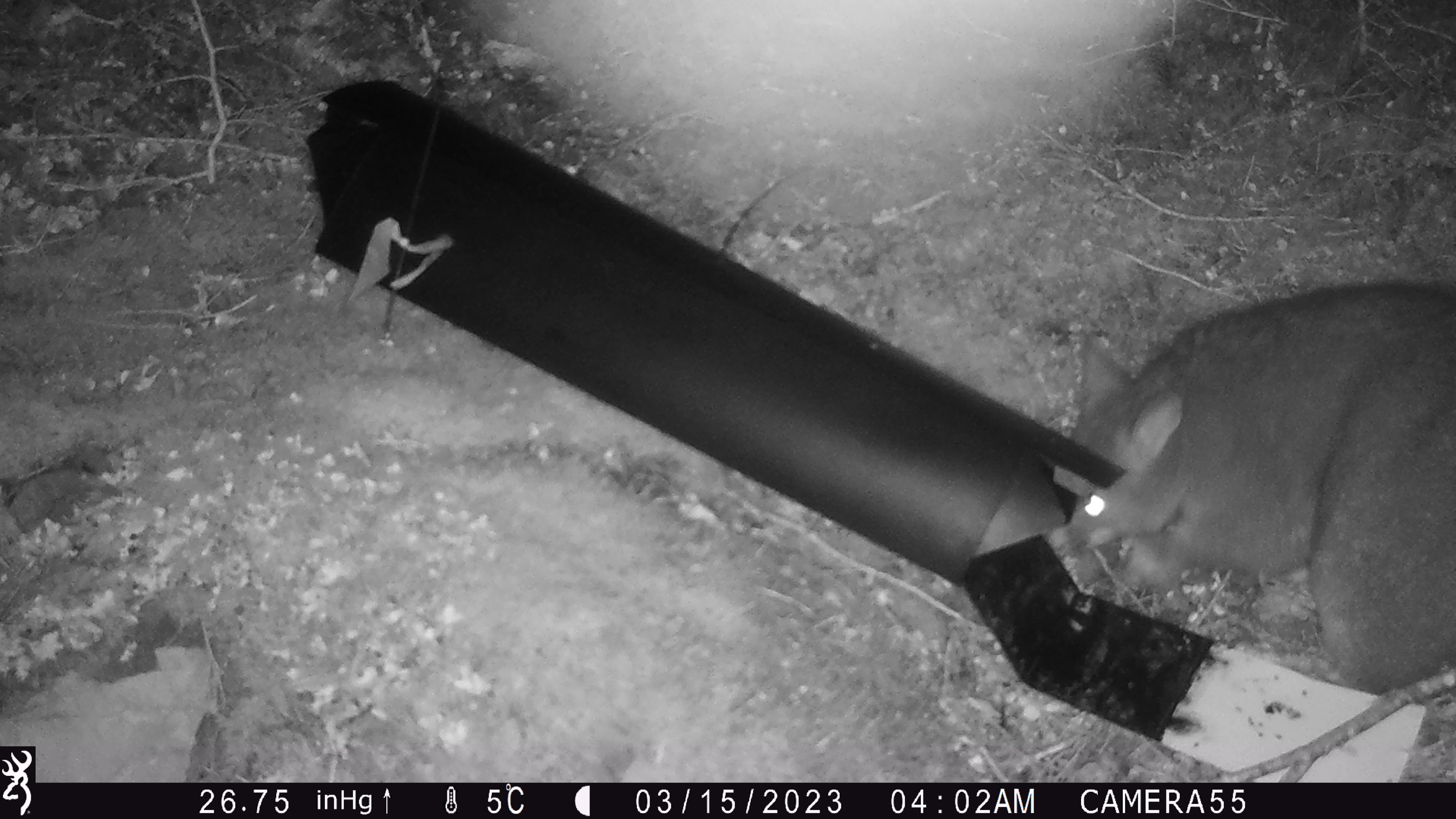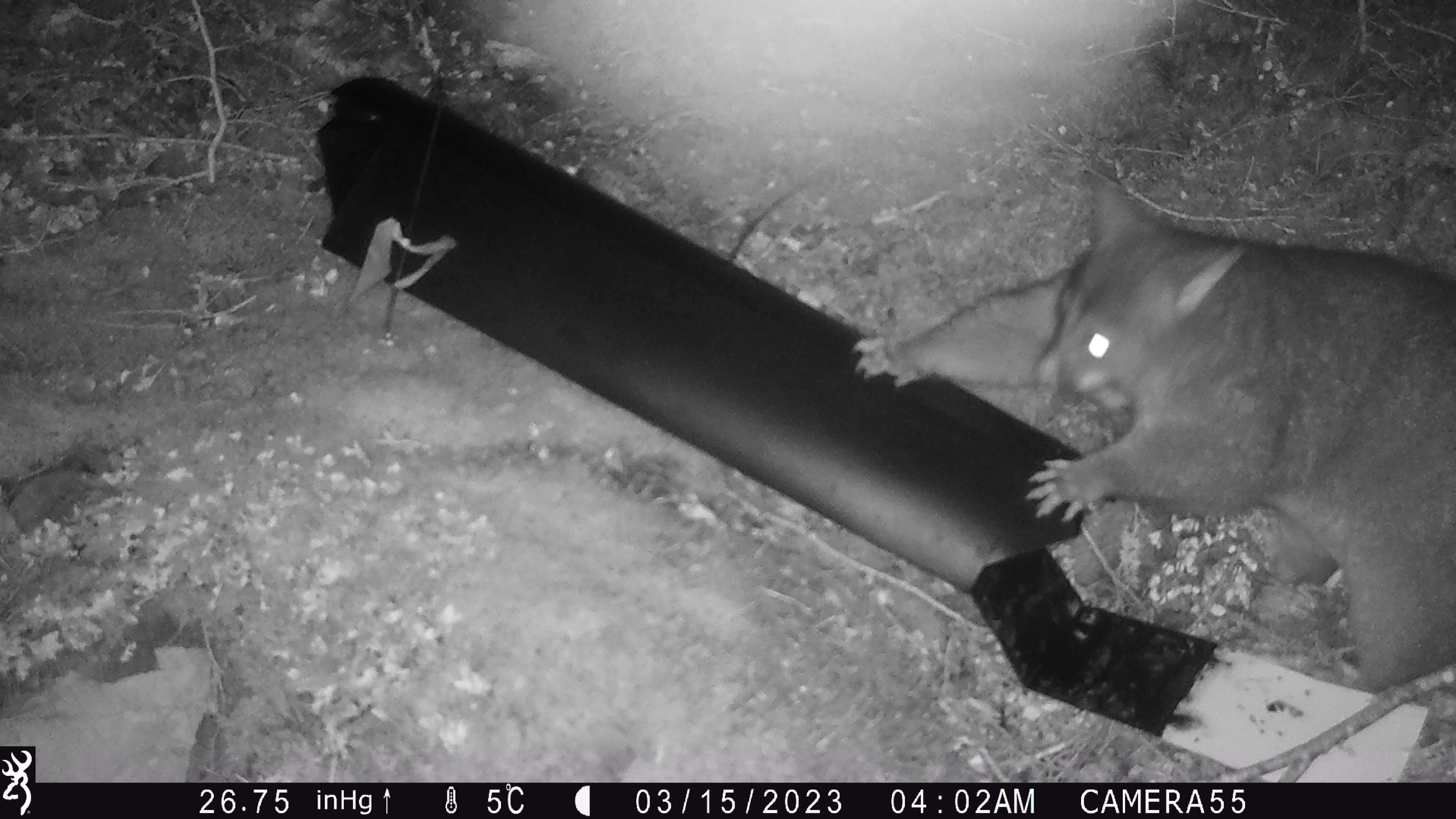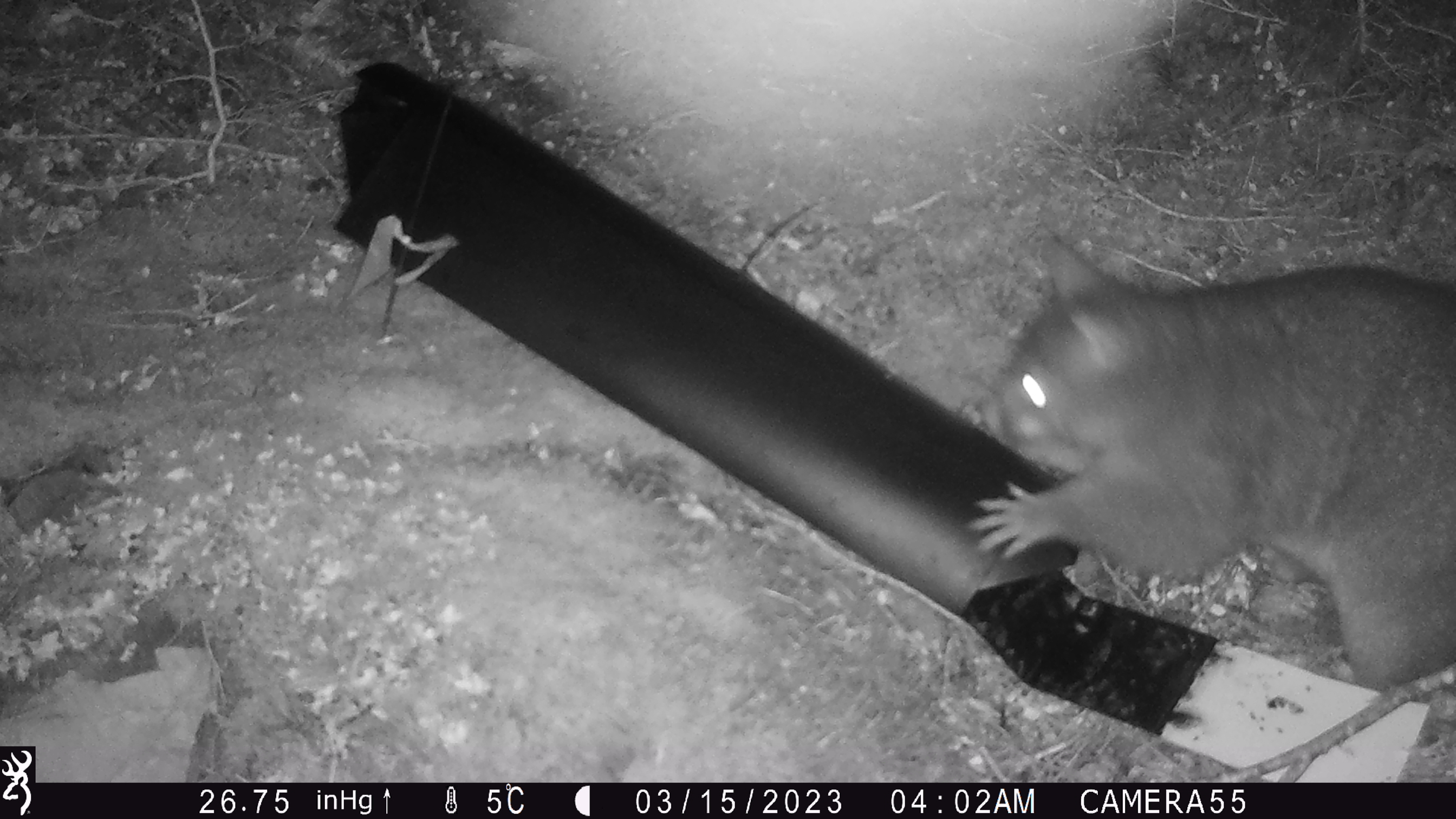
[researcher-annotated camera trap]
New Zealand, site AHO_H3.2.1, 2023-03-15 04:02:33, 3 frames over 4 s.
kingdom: Animalia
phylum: Chordata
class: Mammalia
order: Carnivora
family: Mustelidae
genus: Mustela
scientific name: Mustela erminea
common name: stoat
Stoat (Mustela erminea).